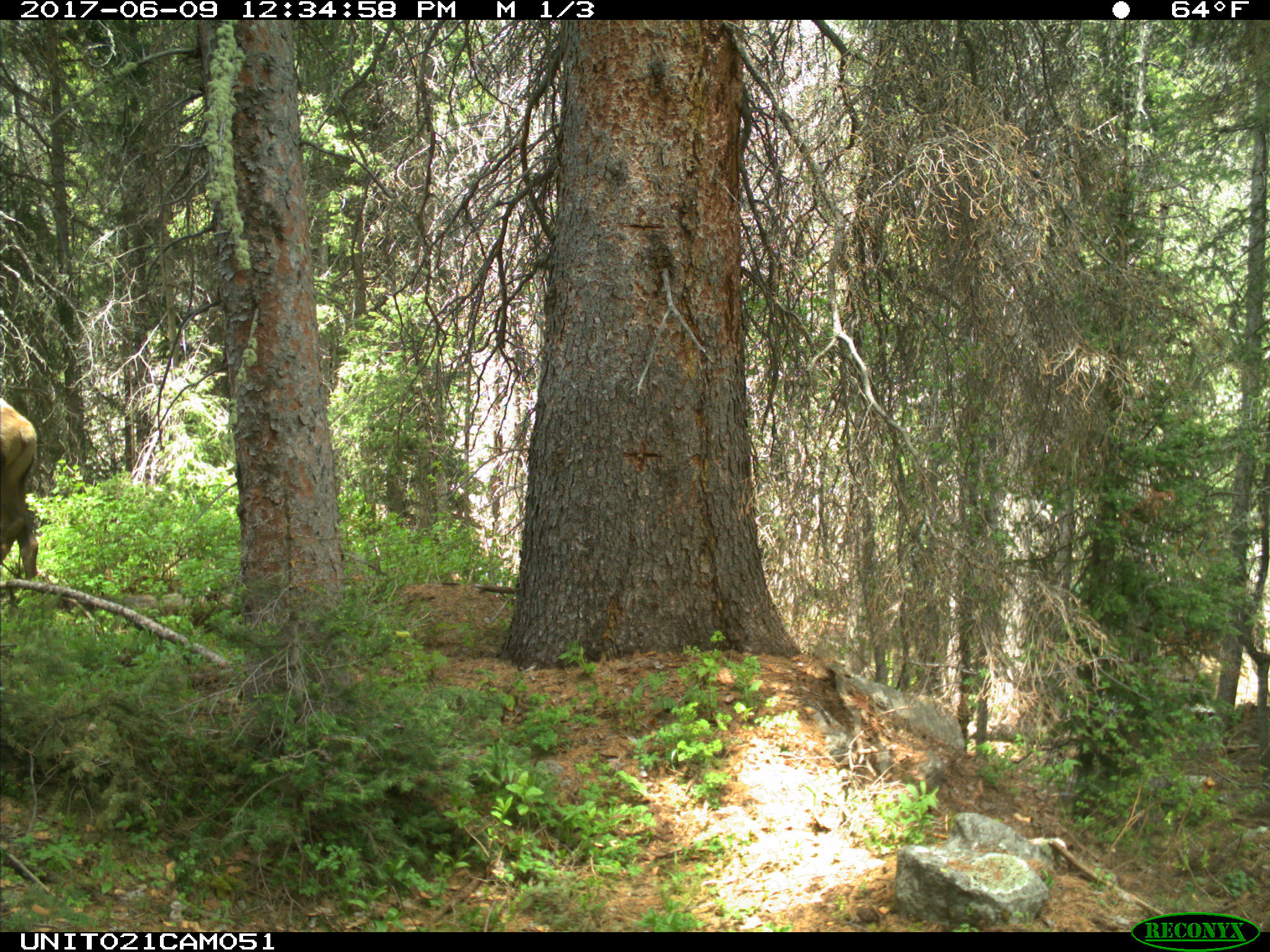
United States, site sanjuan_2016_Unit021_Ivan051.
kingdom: Animalia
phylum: Chordata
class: Mammalia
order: Artiodactyla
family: Cervidae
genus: Cervus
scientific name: Cervus elaphus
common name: red deer